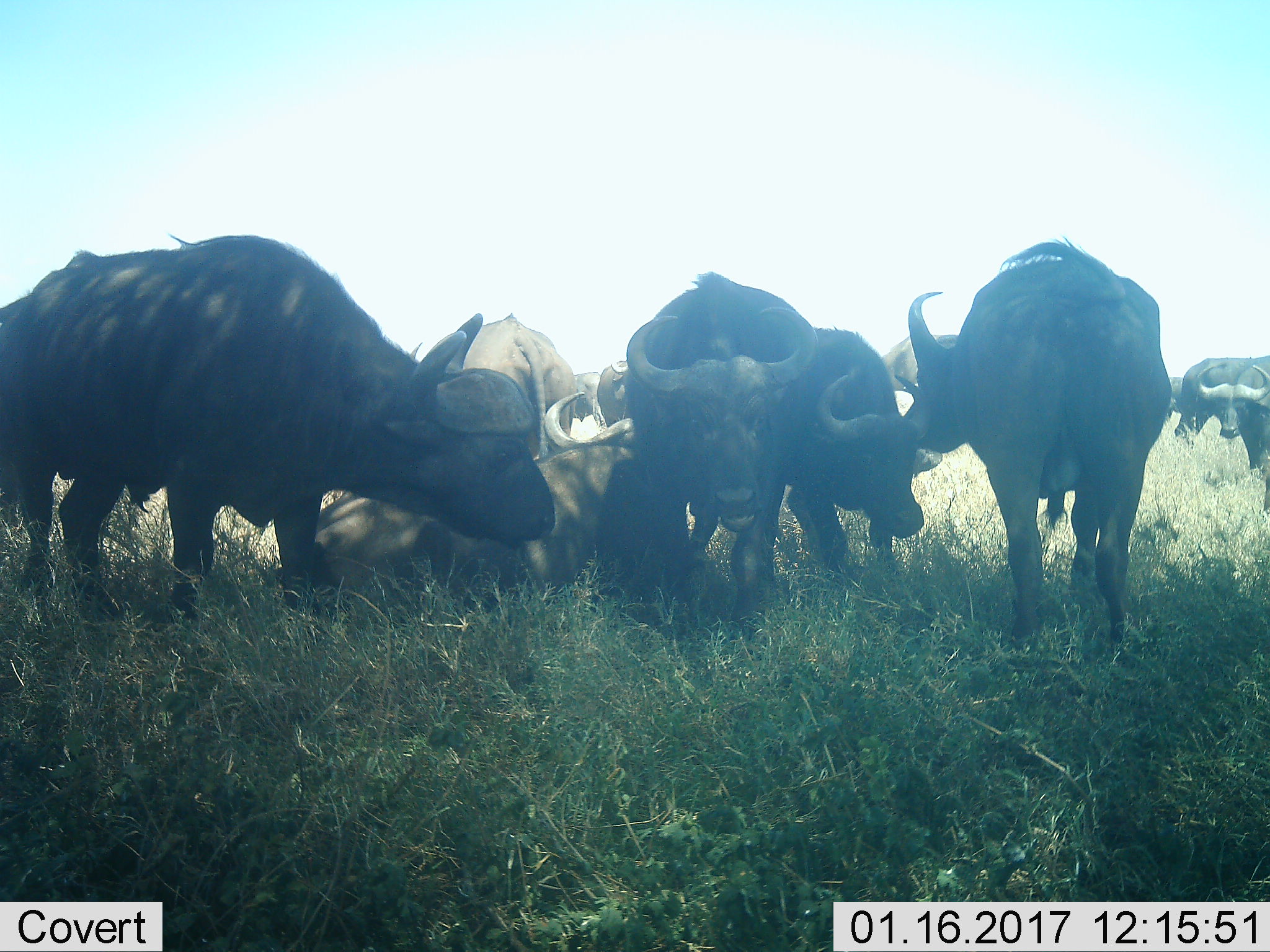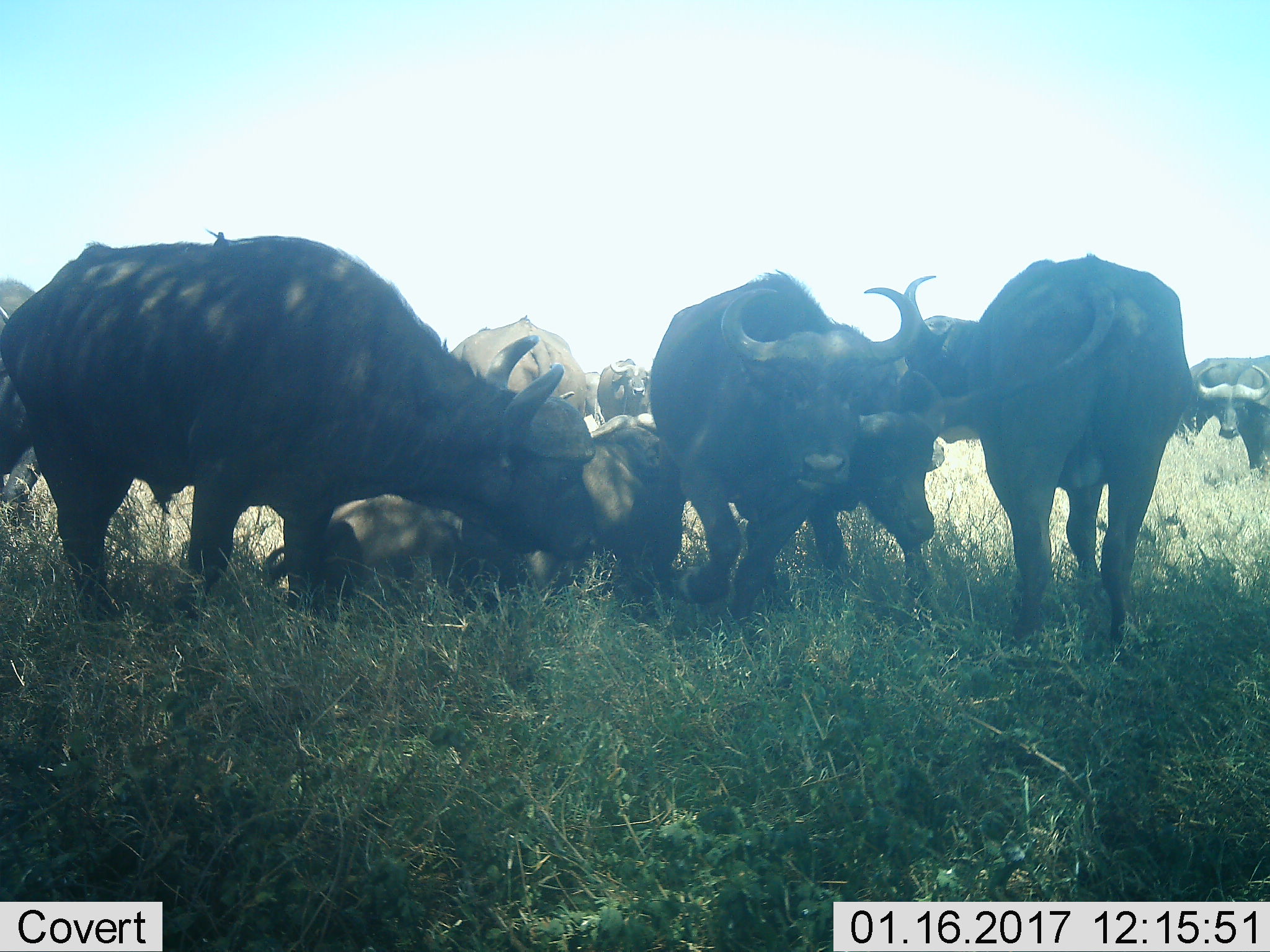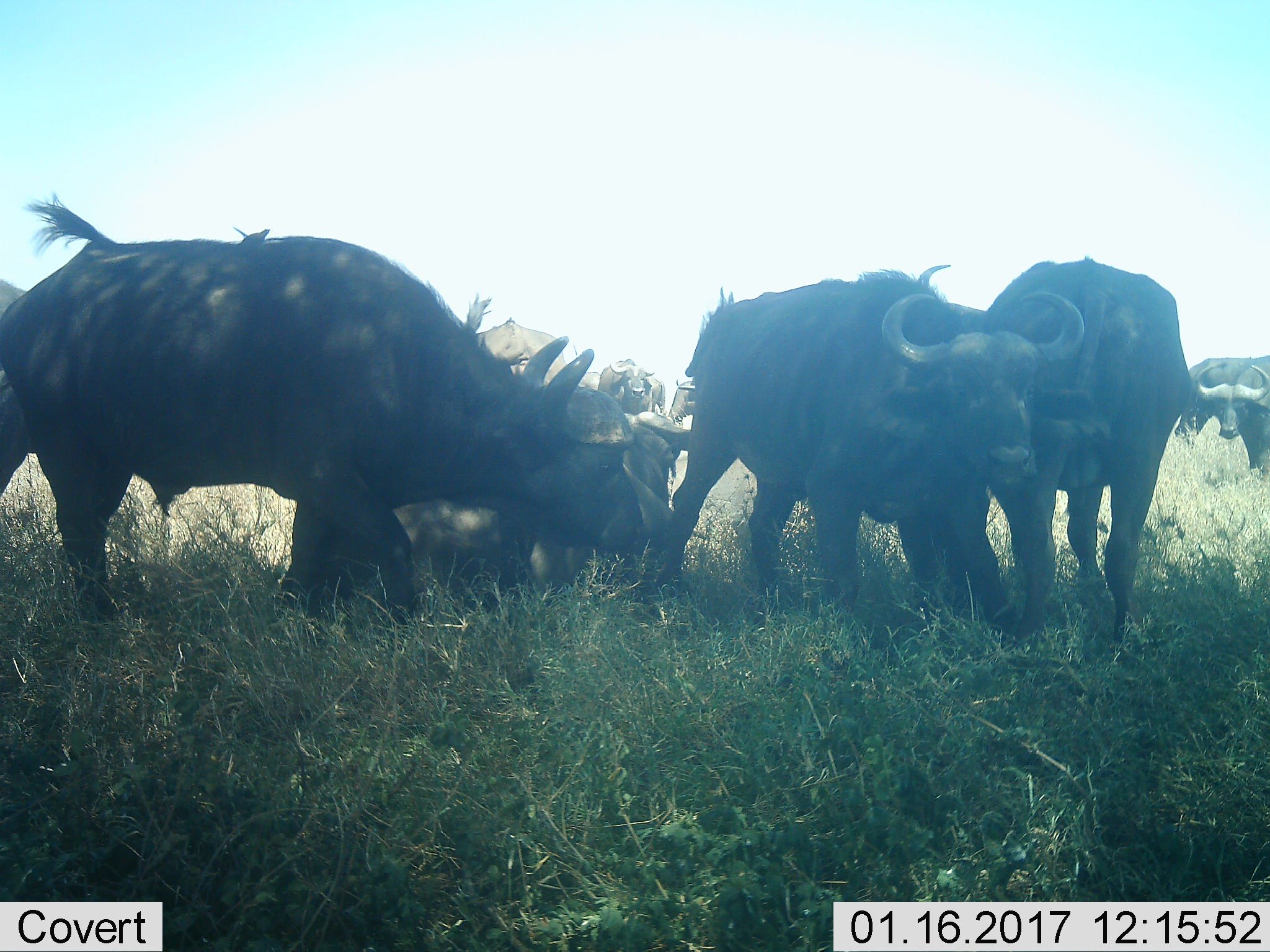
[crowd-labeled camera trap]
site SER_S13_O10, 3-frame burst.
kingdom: Animalia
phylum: Chordata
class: Mammalia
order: Artiodactyla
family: Bovidae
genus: Syncerus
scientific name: Syncerus caffer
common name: african buffalo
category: buffalo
Buffalo (african buffalo) (Syncerus caffer), count 11-50. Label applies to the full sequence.